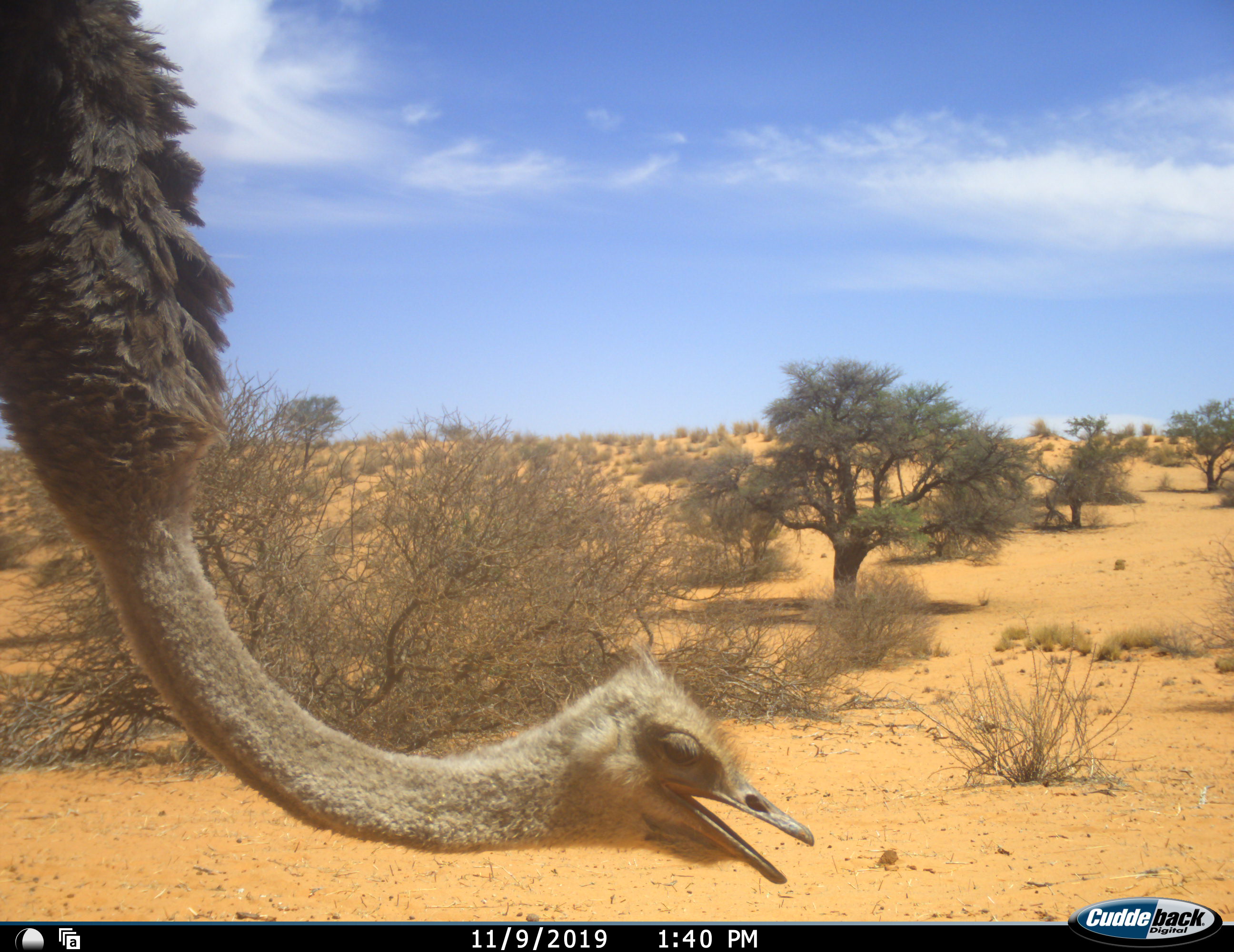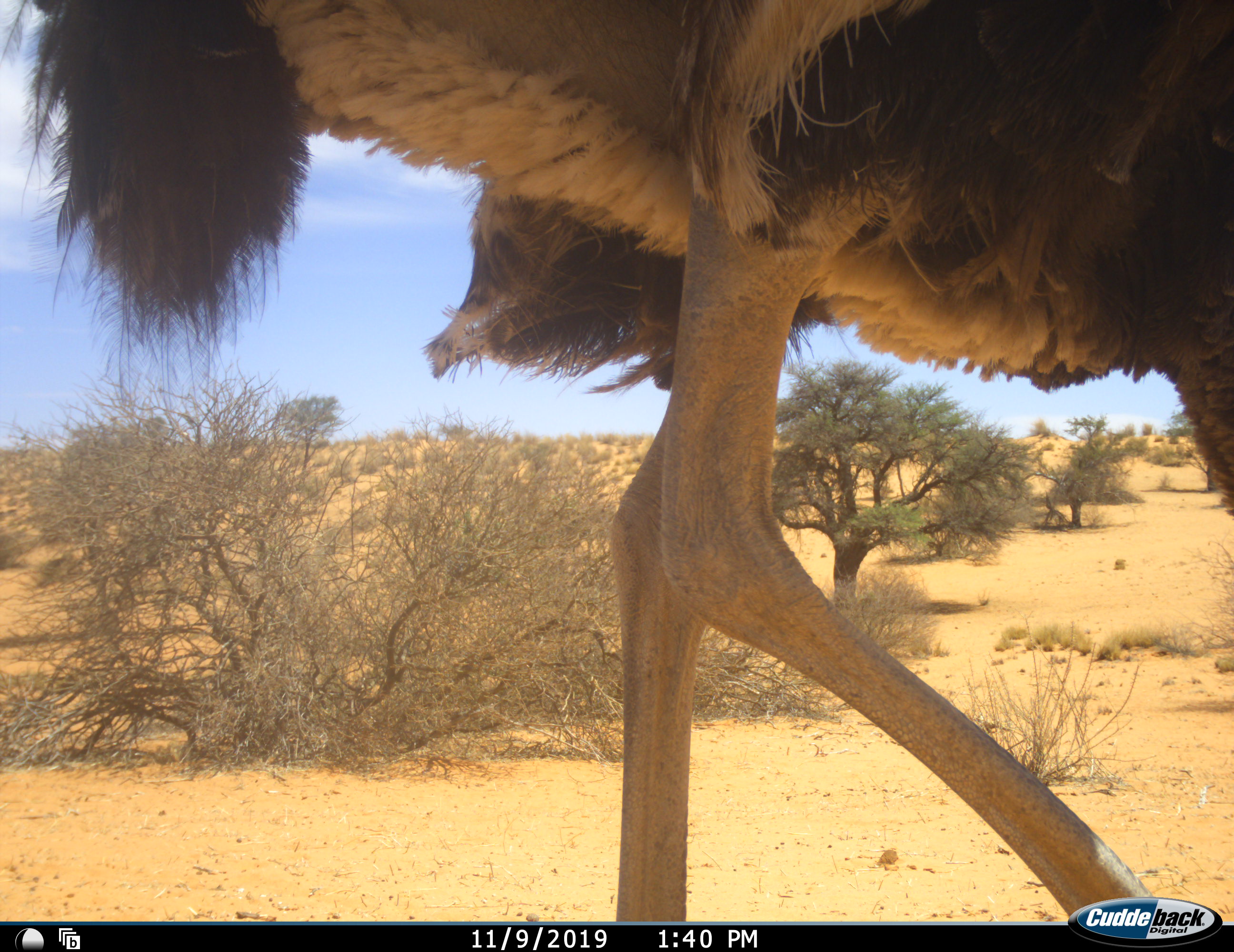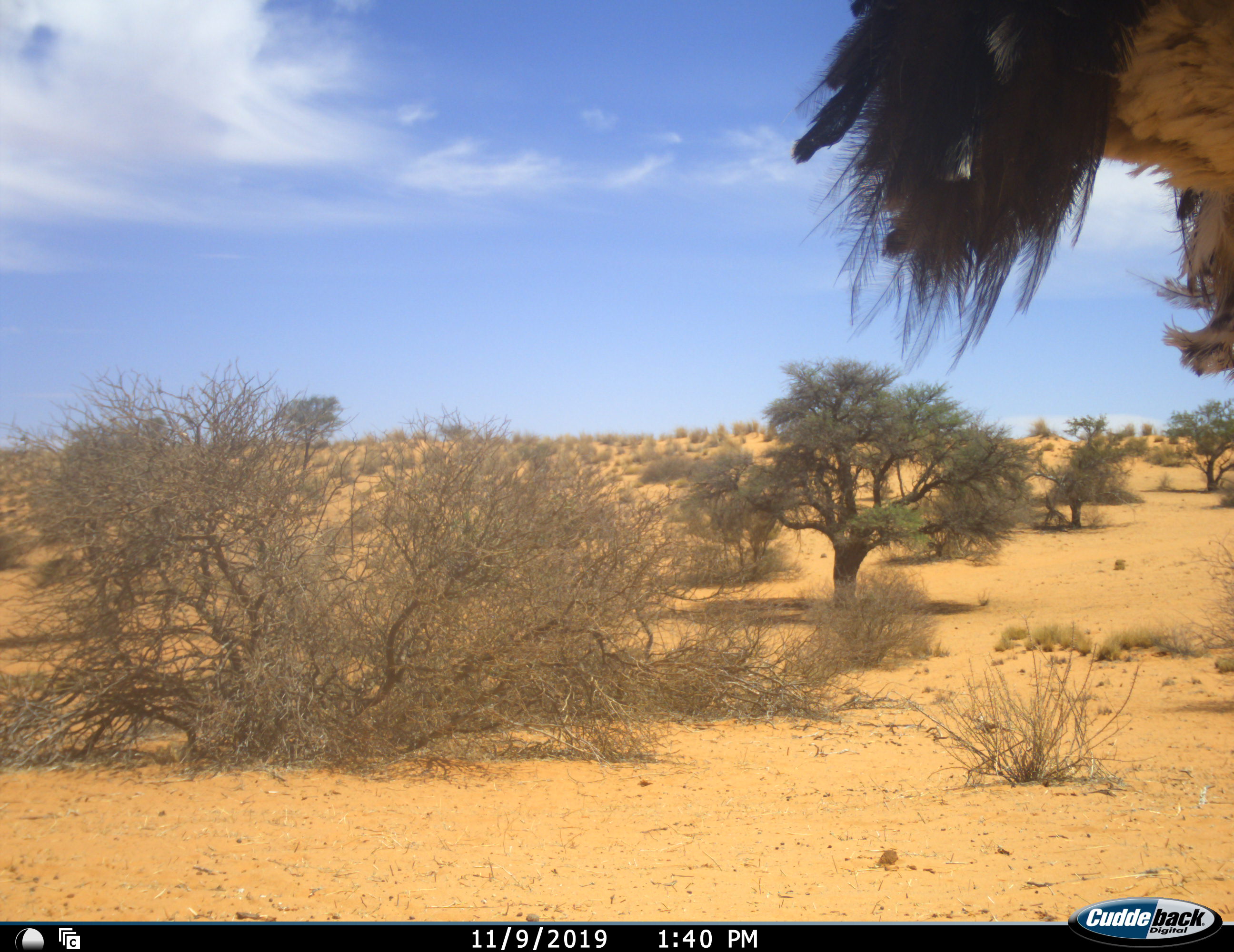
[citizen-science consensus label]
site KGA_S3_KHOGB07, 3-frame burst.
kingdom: Animalia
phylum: Chordata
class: Aves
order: Struthioniformes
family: Struthionidae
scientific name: Struthionidae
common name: ostrich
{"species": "ostrich (Struthionidae)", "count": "1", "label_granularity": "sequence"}